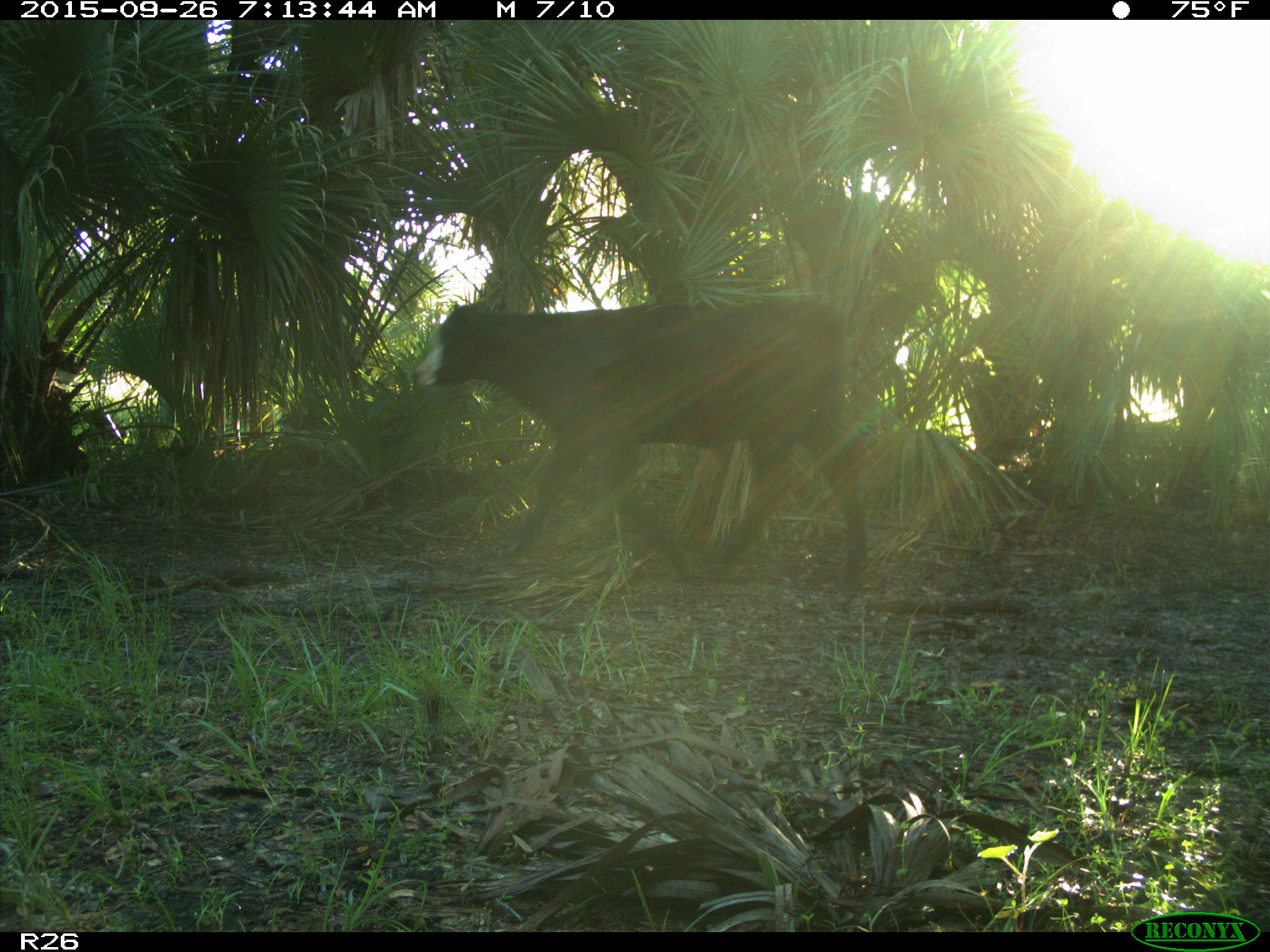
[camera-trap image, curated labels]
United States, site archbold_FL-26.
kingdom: Animalia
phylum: Chordata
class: Mammalia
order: Artiodactyla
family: Bovidae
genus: Bos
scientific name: Bos taurus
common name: domestic cow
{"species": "Bos taurus (domestic cow)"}